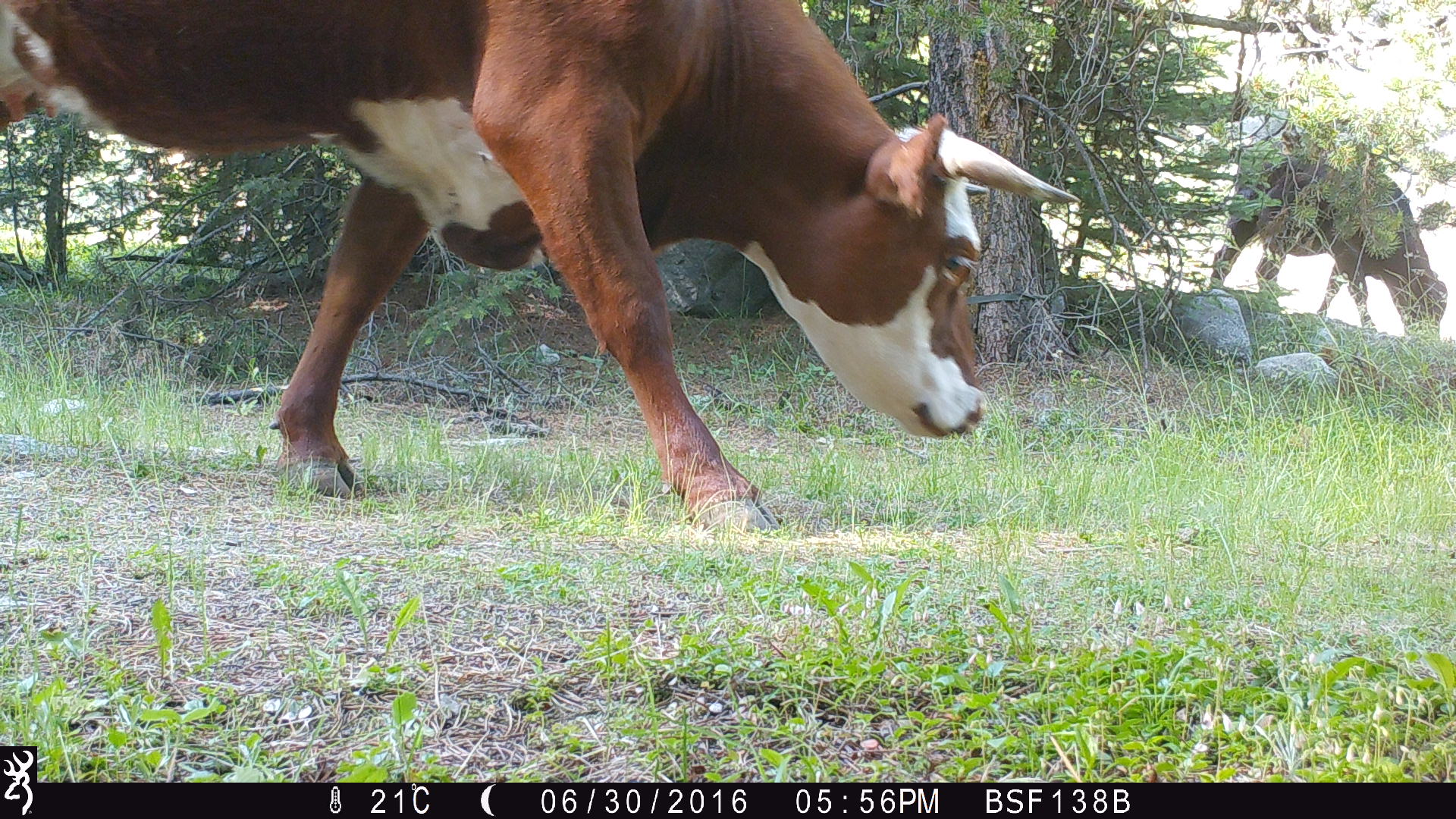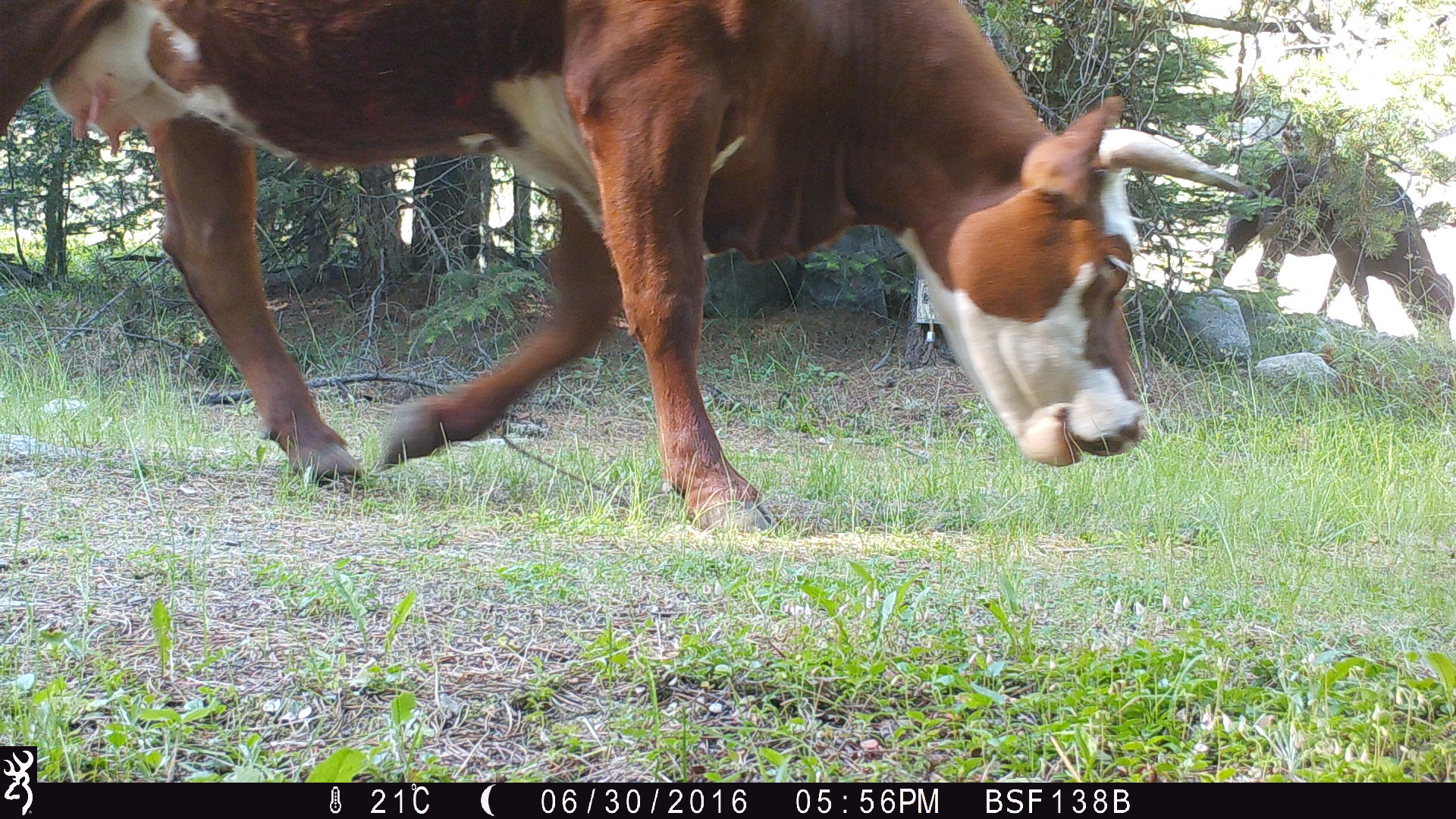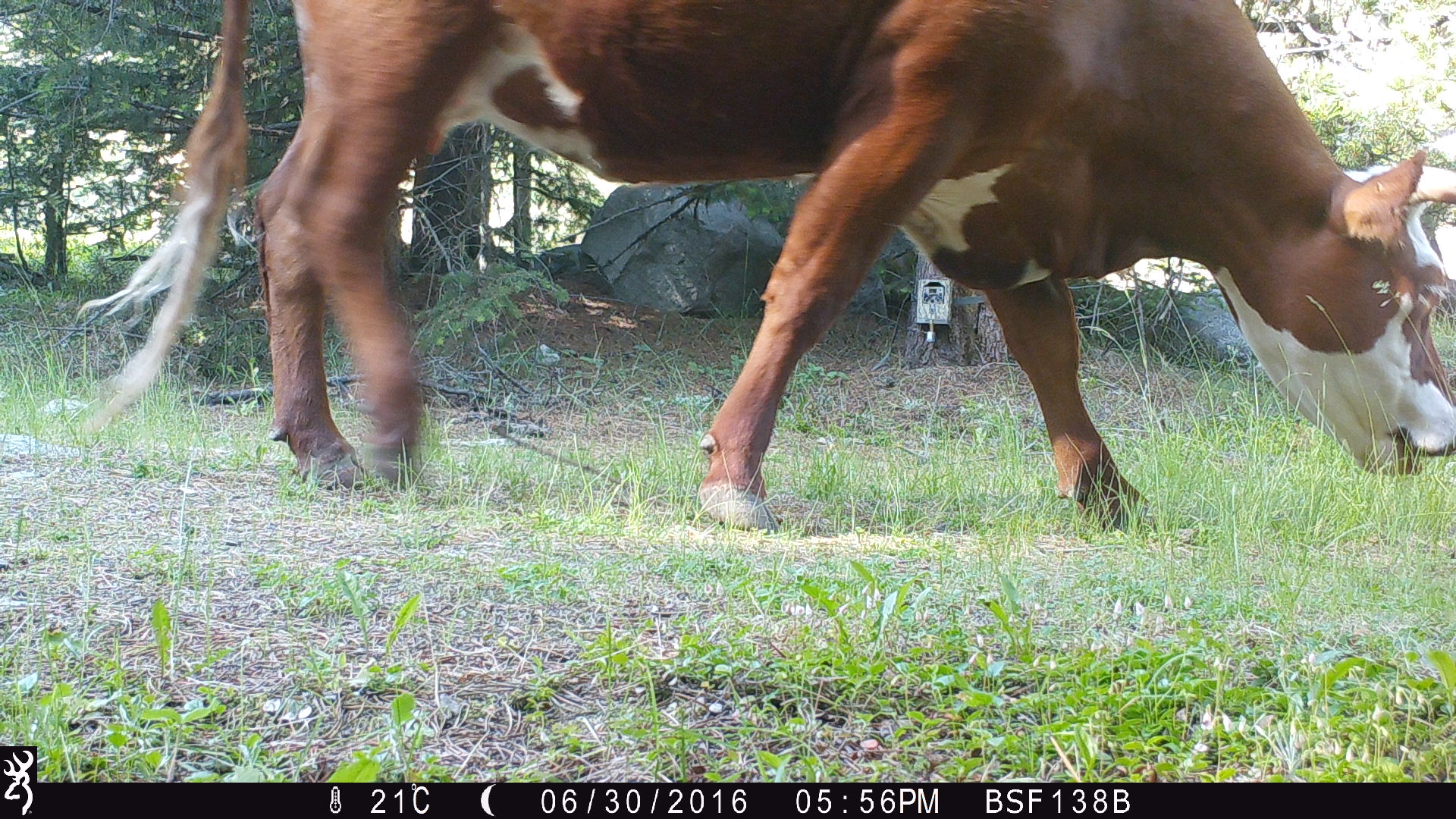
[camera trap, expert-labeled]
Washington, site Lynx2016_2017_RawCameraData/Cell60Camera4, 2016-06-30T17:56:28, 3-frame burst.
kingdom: Animalia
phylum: Chordata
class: Mammalia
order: Artiodactyla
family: Bovidae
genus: Bos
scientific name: Bos taurus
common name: domestic cattle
Domestic cattle (Bos taurus). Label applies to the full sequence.